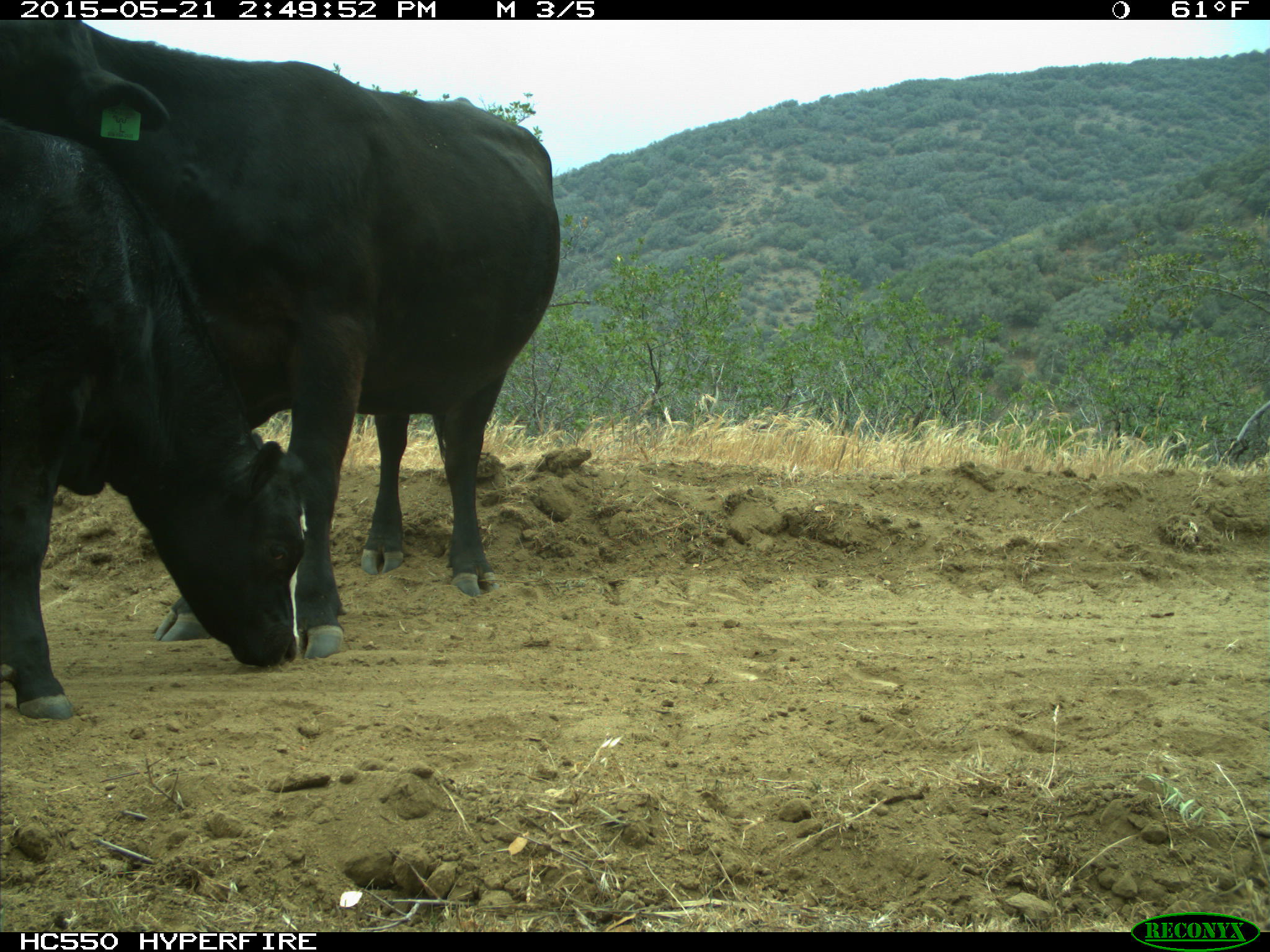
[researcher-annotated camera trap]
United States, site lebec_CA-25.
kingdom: Animalia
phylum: Chordata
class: Mammalia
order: Artiodactyla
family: Bovidae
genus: Bos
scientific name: Bos taurus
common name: domestic cow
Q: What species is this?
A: Bos taurus (domestic cow).